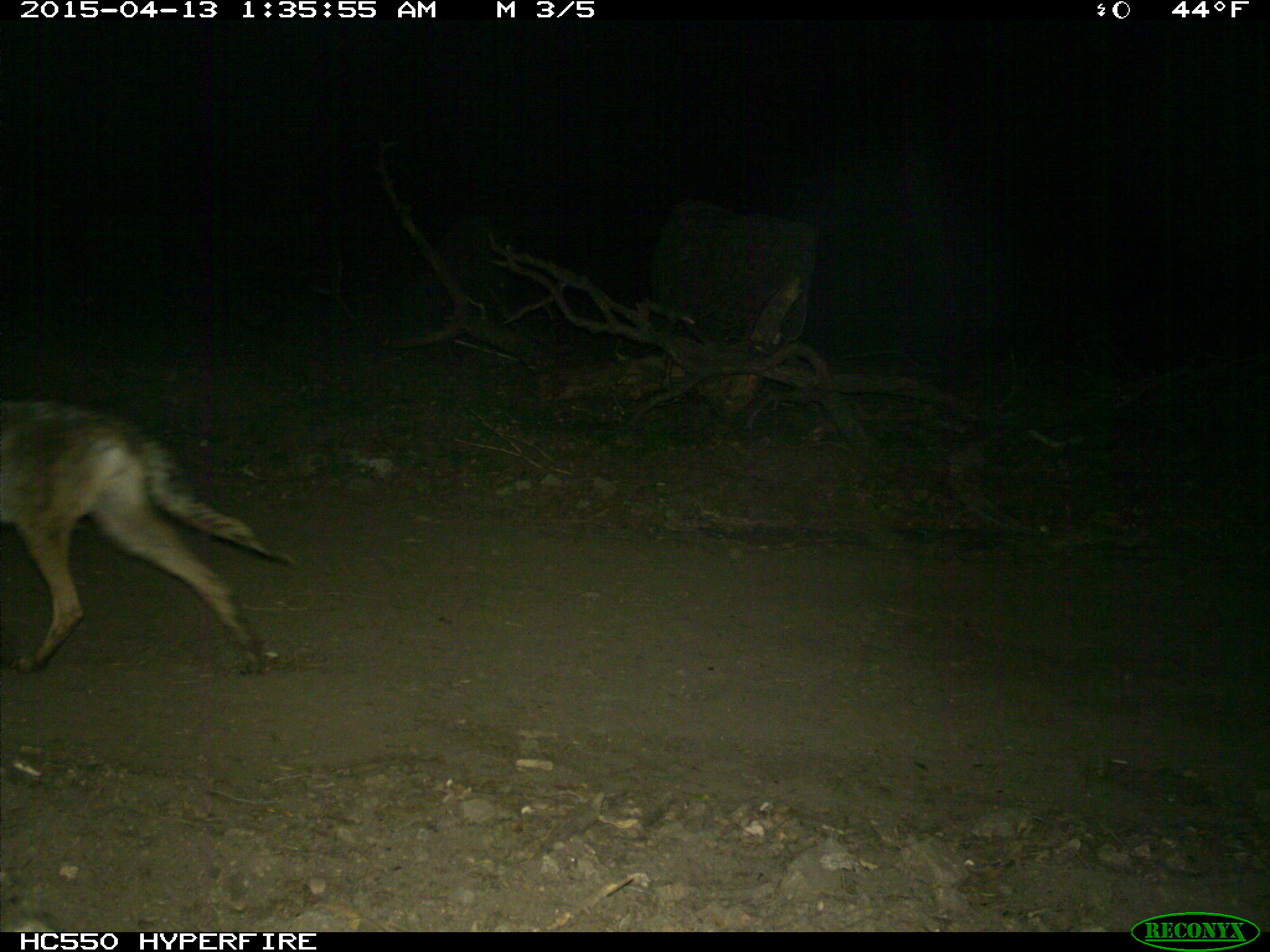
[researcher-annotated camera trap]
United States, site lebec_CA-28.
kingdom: Animalia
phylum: Chordata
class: Mammalia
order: Carnivora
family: Canidae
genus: Canis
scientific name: Canis latrans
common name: coyote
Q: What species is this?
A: Canis latrans (coyote).